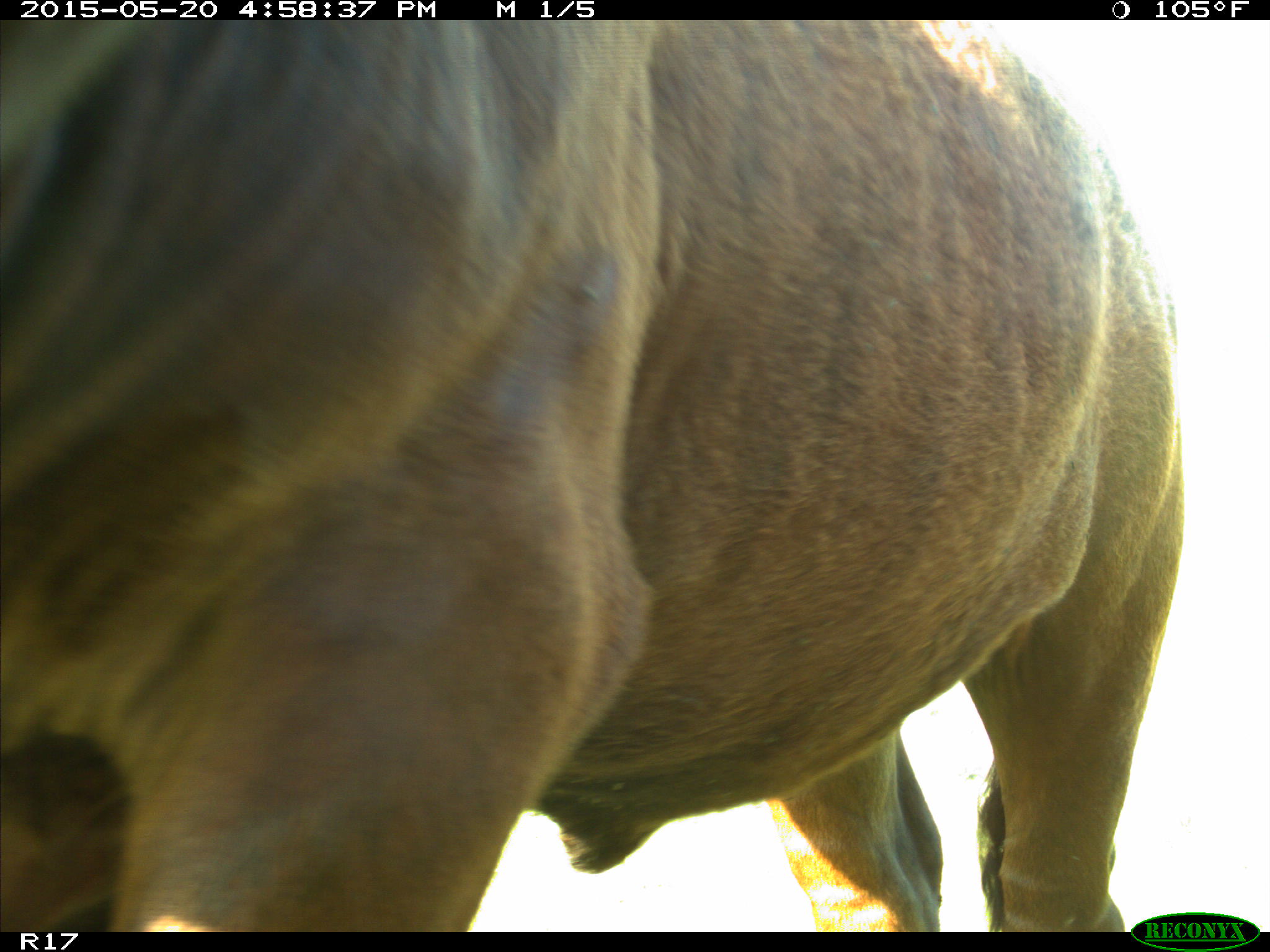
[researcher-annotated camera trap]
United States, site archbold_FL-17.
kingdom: Animalia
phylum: Chordata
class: Mammalia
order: Artiodactyla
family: Bovidae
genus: Bos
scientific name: Bos taurus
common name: domestic cow